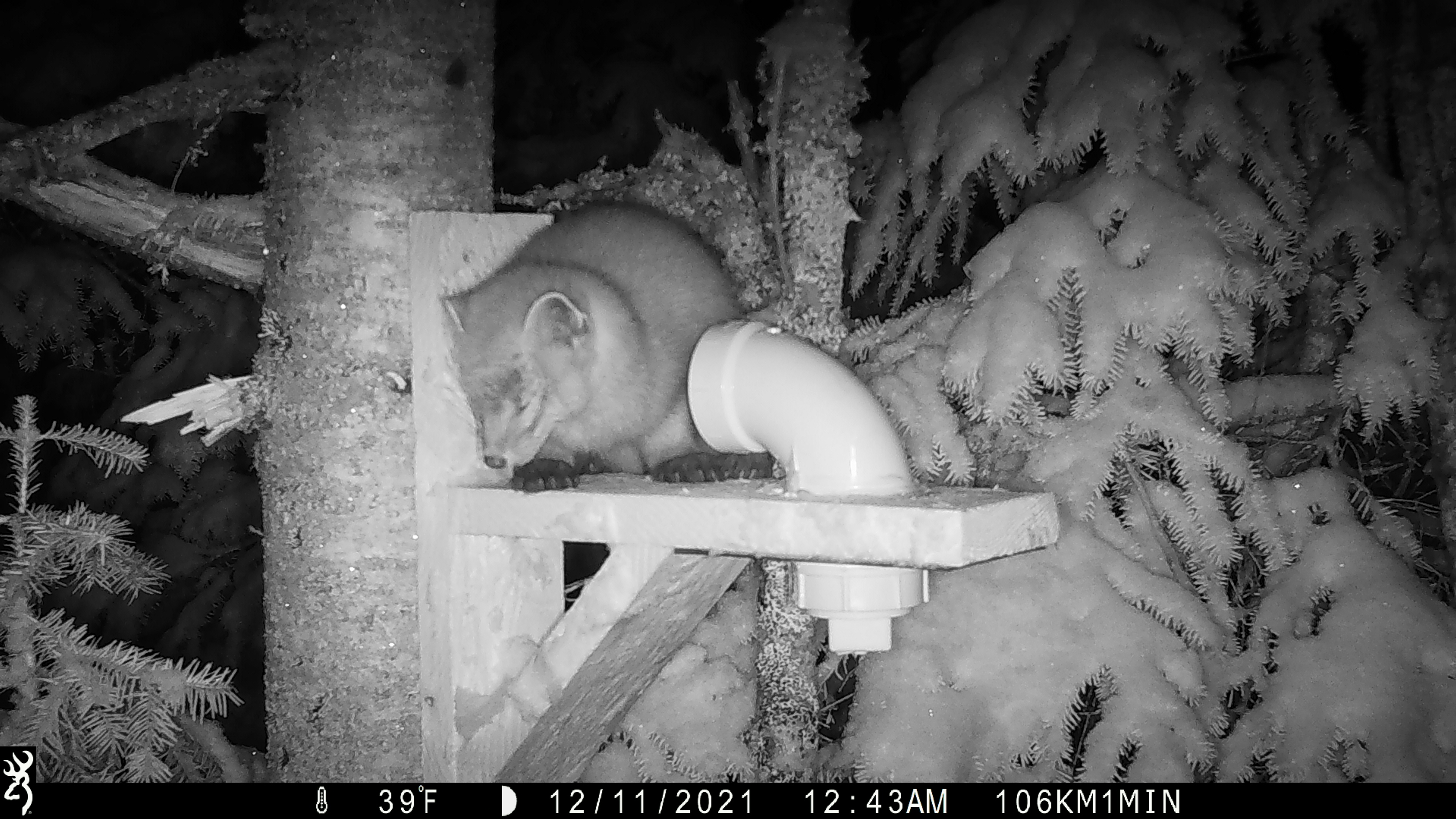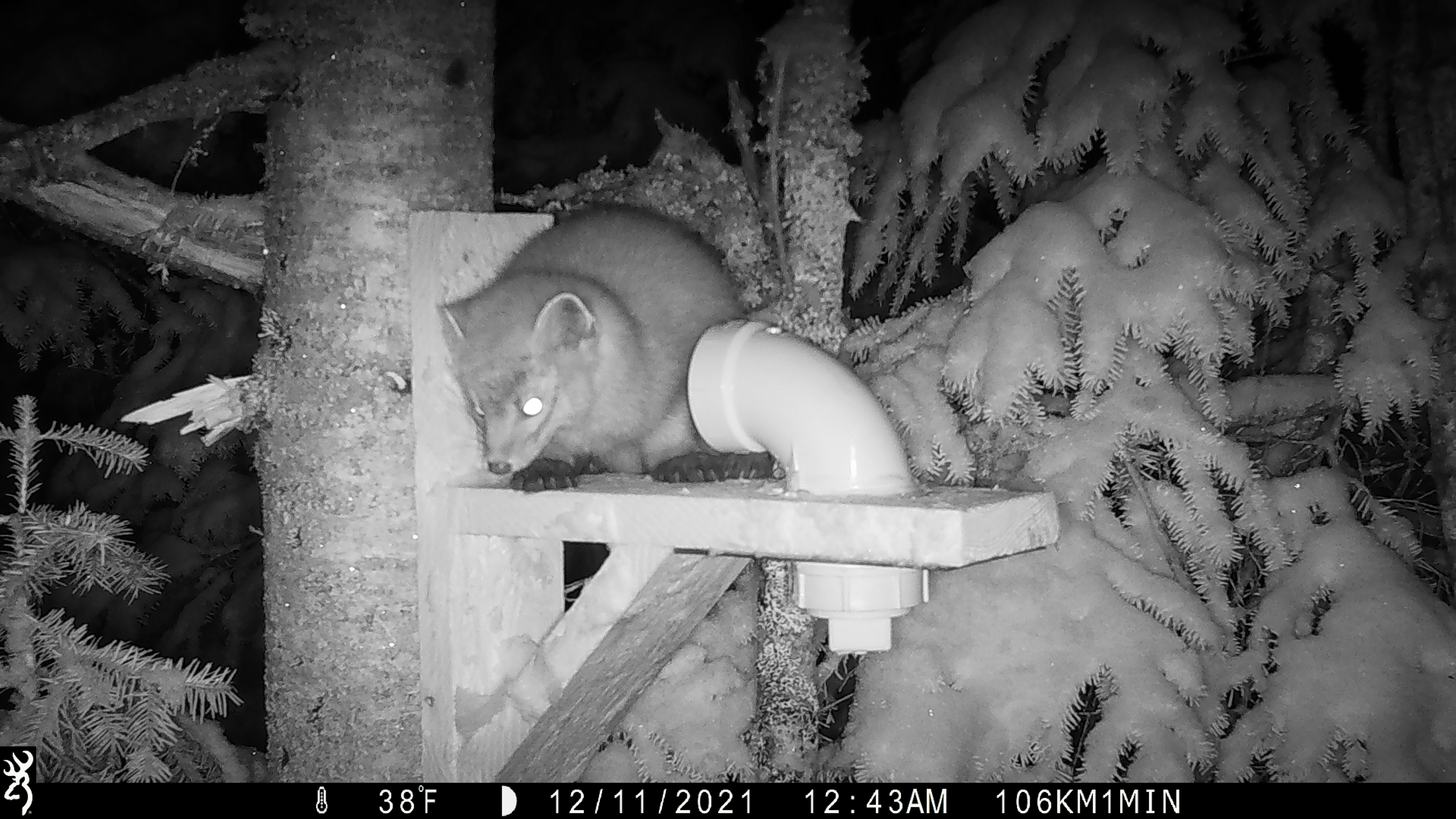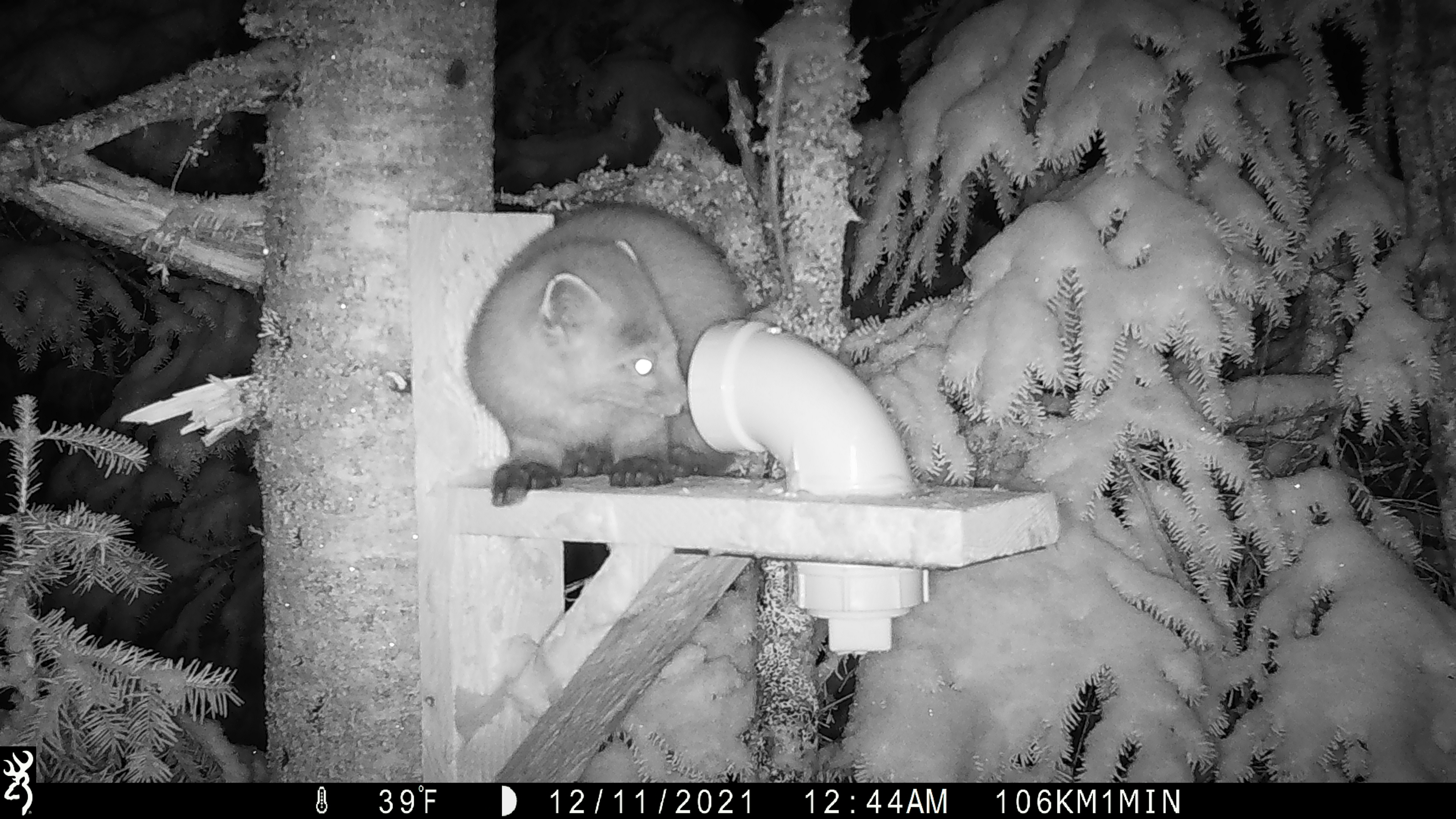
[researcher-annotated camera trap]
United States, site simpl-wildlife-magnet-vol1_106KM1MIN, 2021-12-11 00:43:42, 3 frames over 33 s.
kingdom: Animalia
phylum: Chordata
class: Mammalia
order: Carnivora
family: Mustelidae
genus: Martes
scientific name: Martes americana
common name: american marten